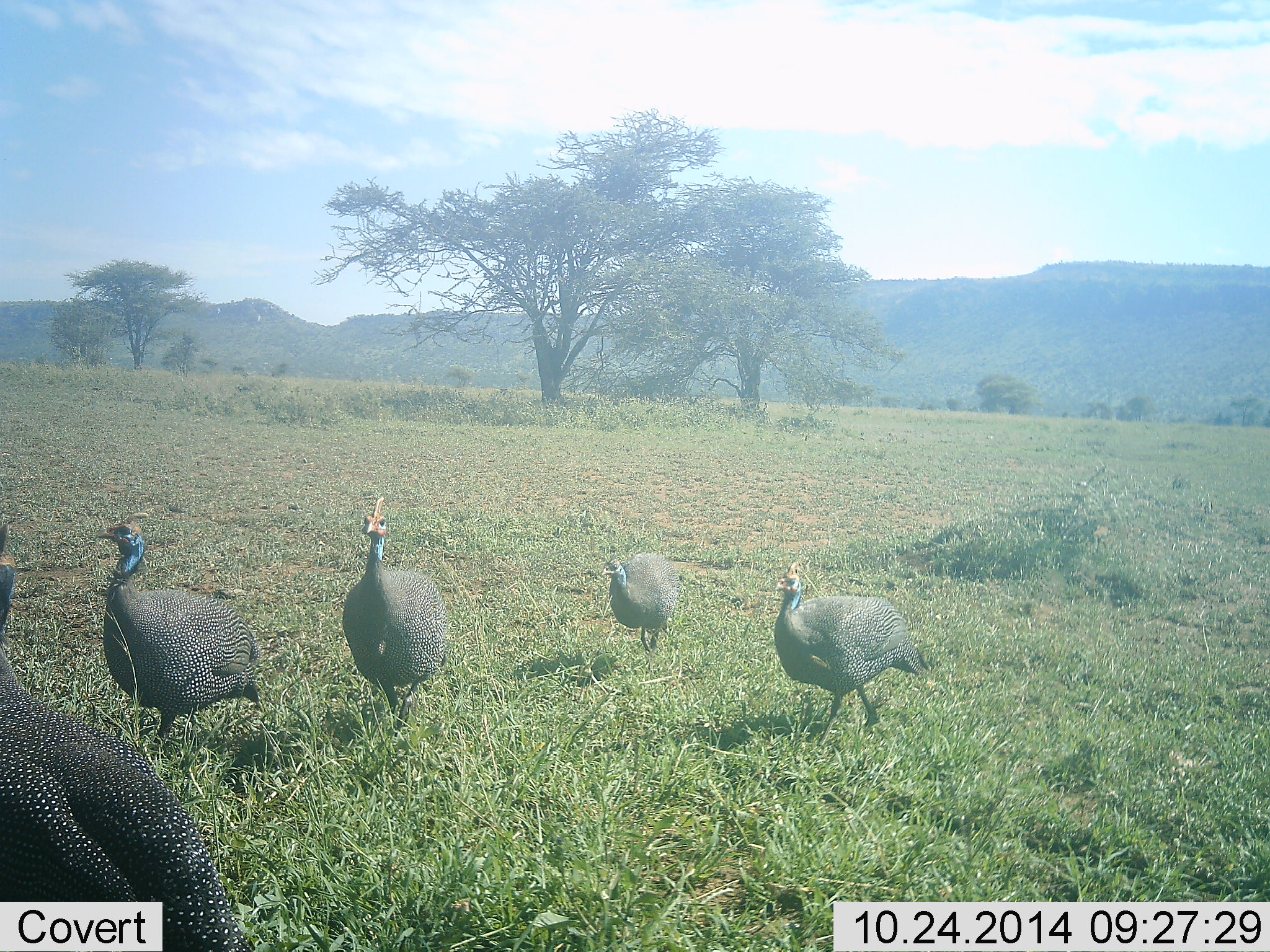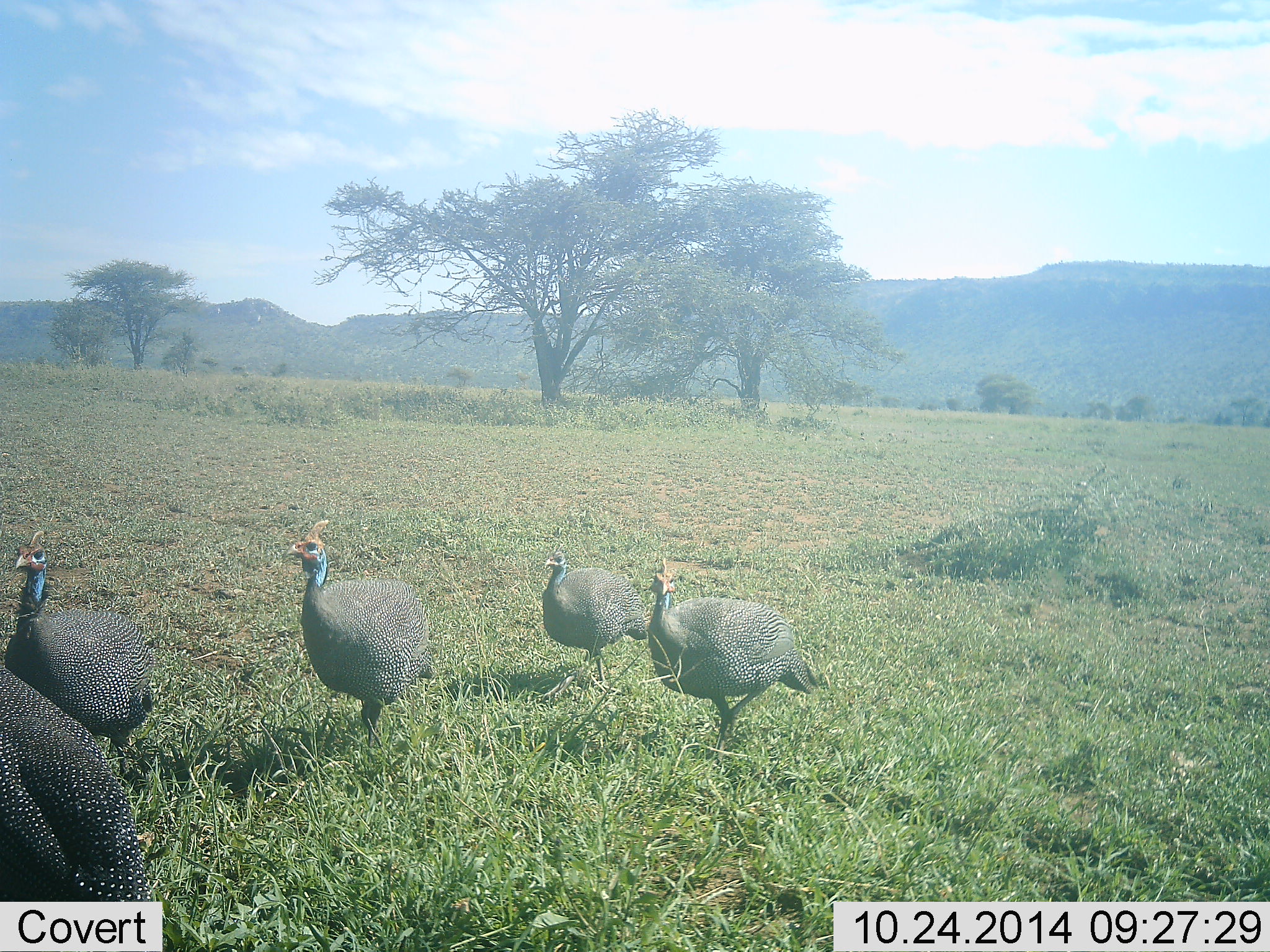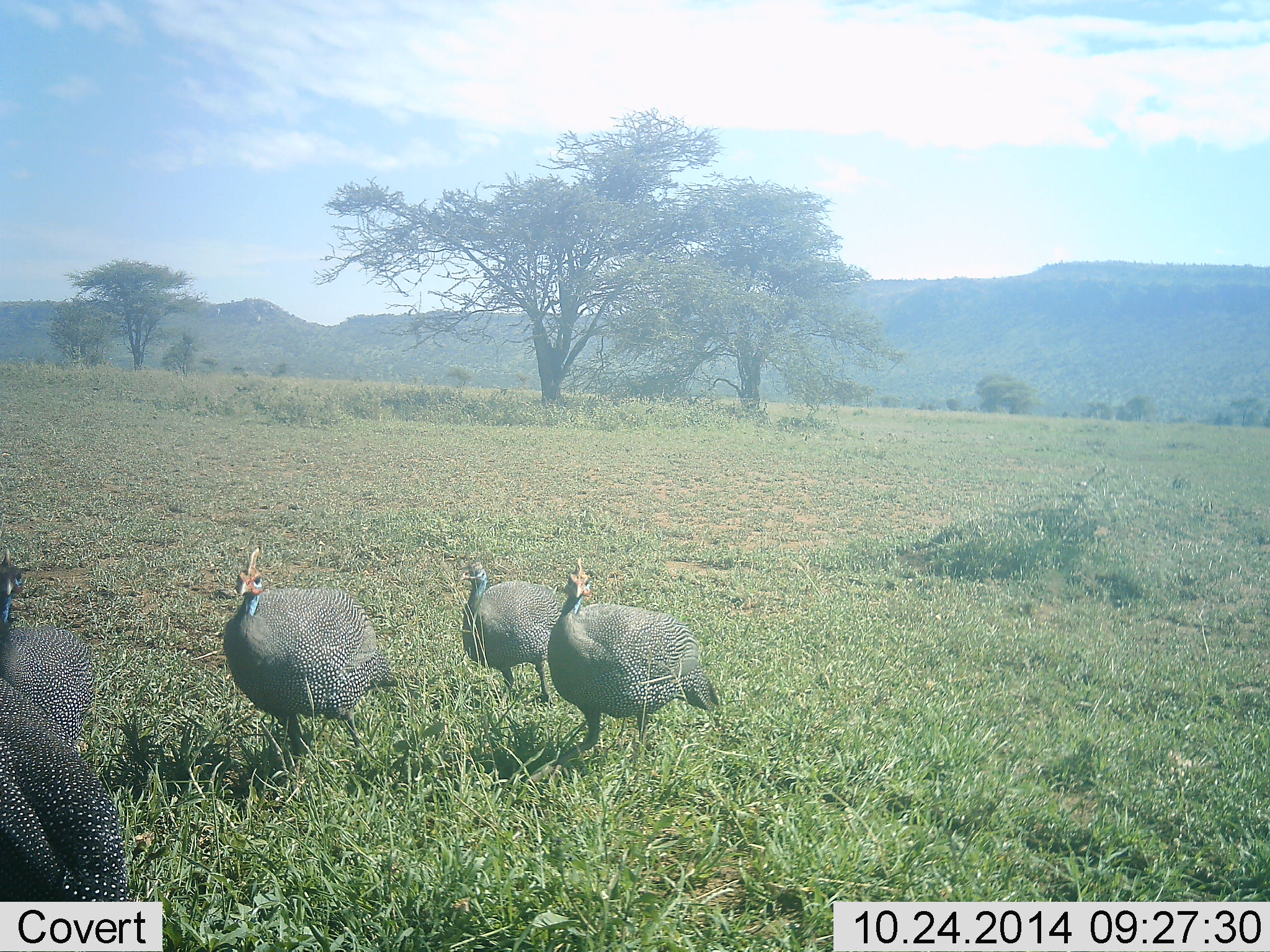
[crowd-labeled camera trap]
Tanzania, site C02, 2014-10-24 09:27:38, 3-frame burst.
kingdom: Animalia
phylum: Chordata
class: Aves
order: Galliformes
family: Numididae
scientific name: Numididae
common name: guinea fowl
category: guineafowl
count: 5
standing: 0%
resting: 0%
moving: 100%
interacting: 0%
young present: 0%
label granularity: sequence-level